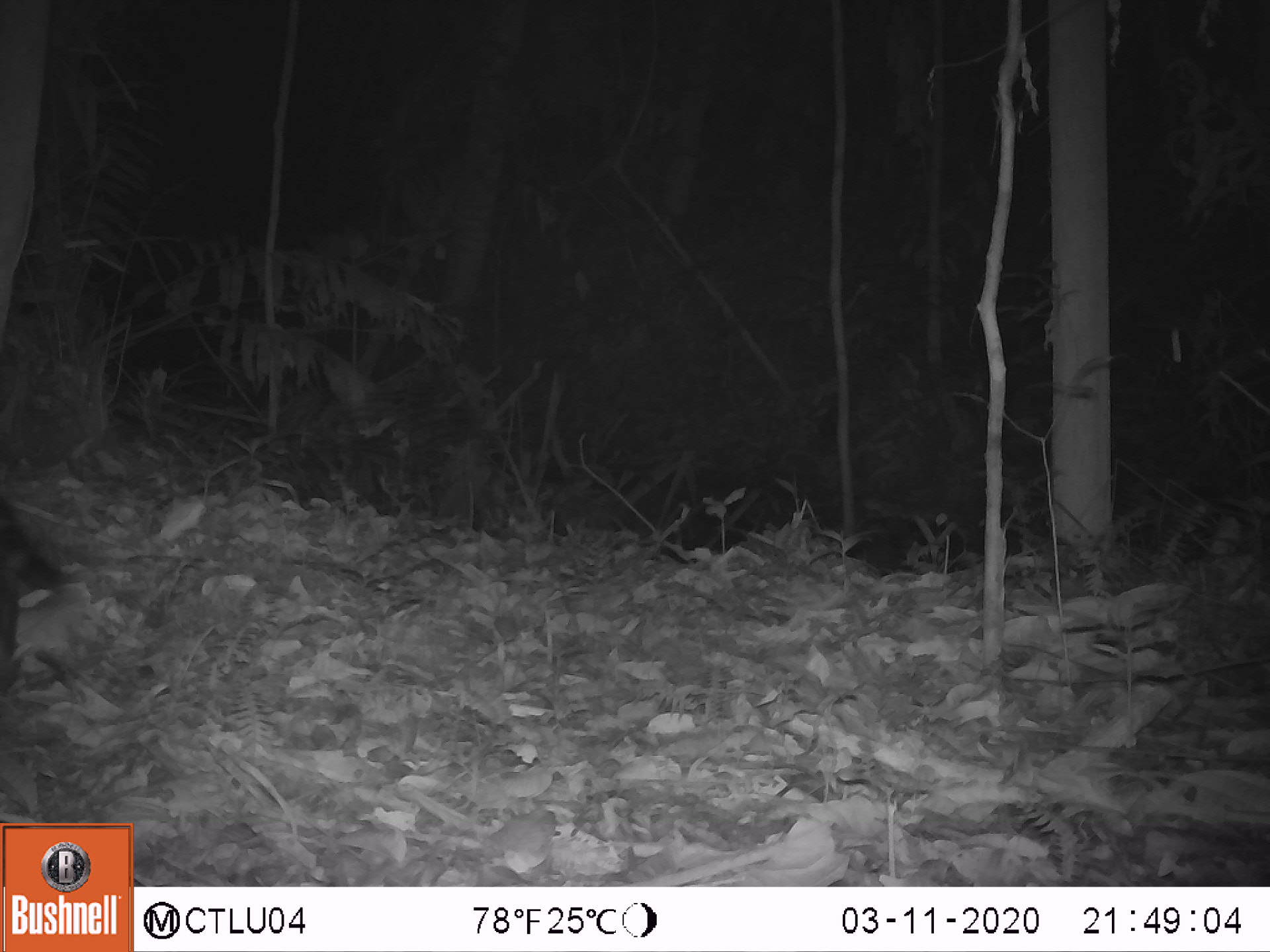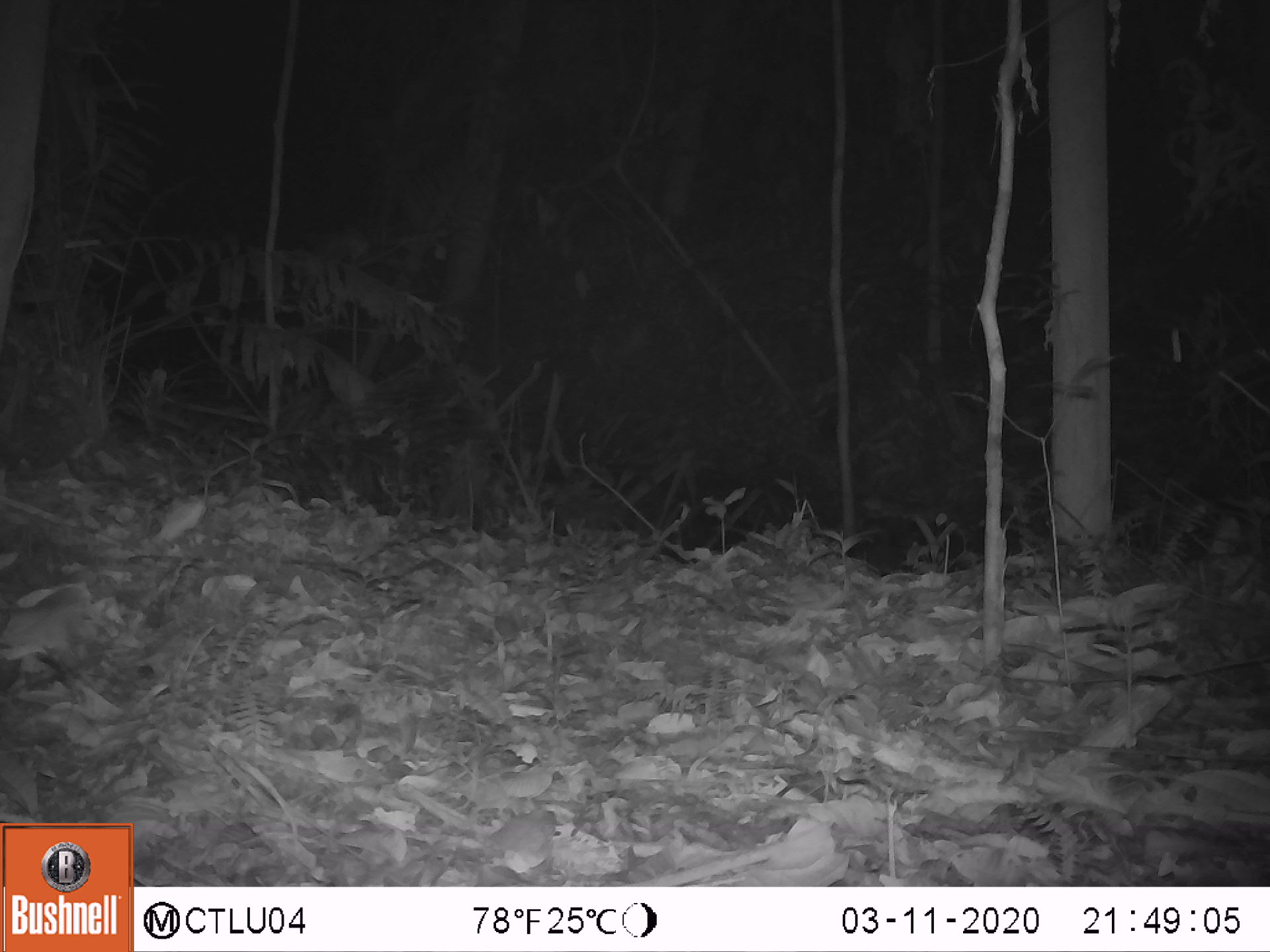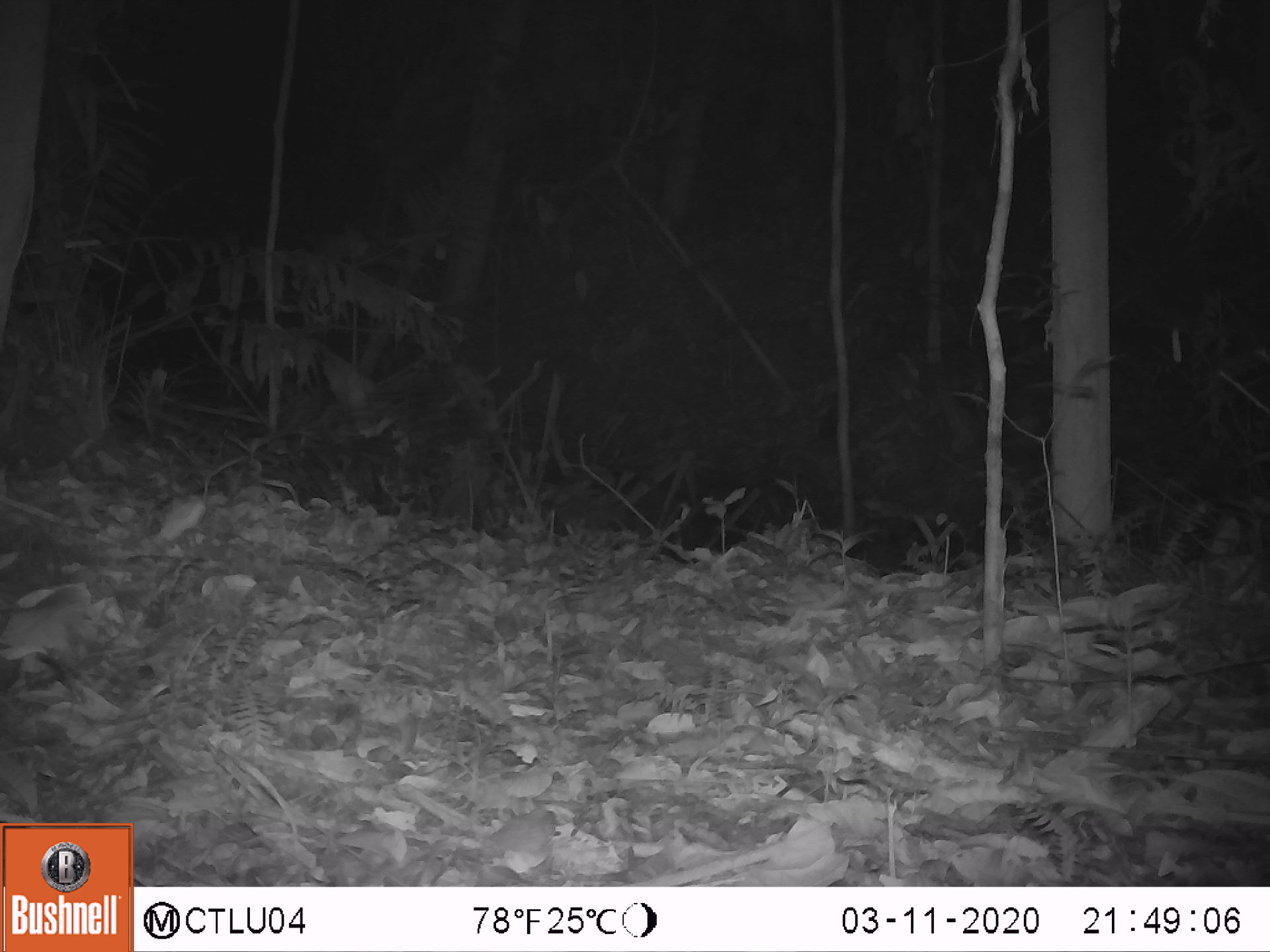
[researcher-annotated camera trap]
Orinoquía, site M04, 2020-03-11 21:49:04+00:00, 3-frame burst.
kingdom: Animalia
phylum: Chordata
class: Mammalia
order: Carnivora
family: Felidae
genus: Leopardus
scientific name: Leopardus pardalis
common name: ocelot